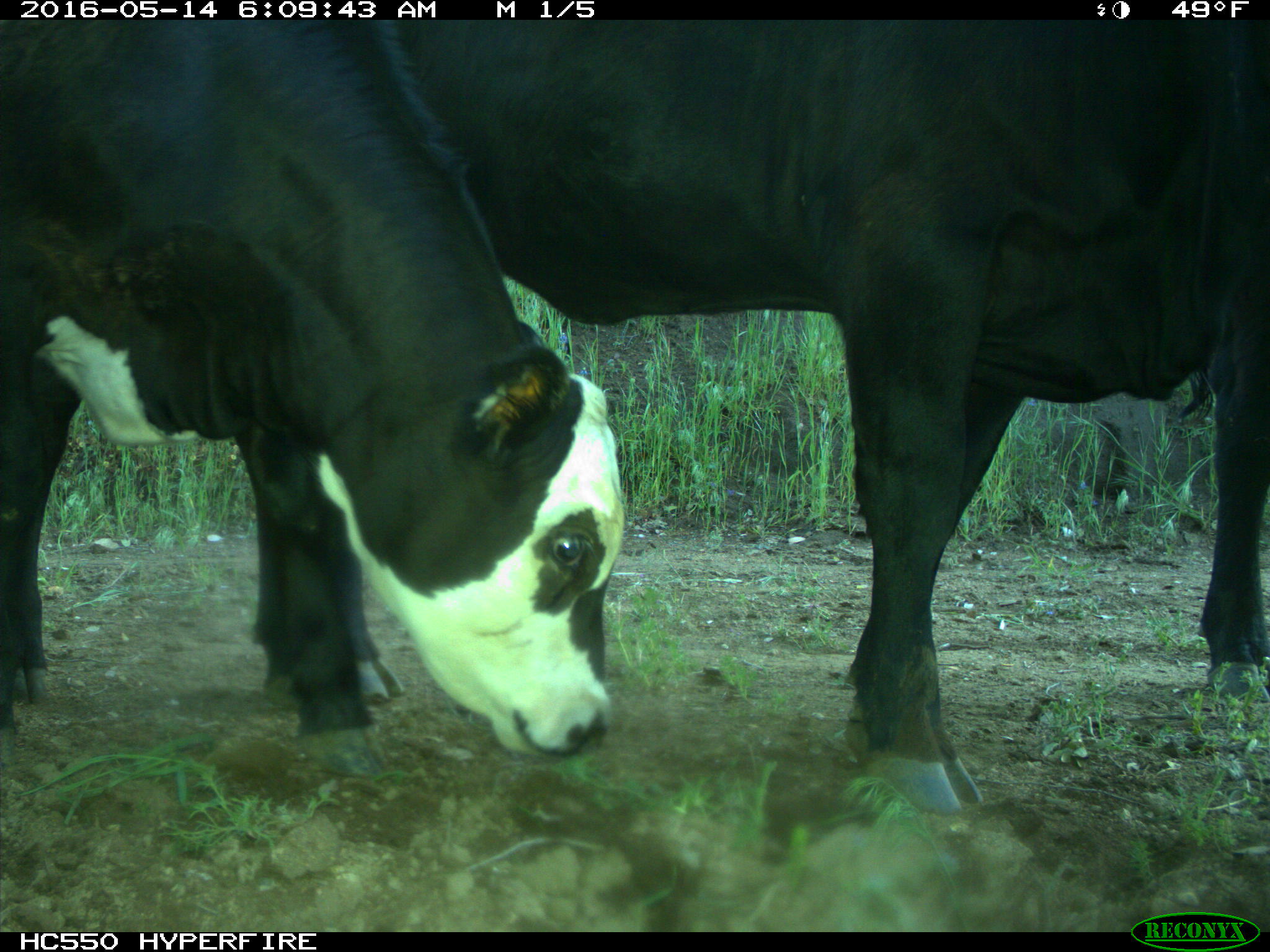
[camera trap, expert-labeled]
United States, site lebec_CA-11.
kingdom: Animalia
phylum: Chordata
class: Mammalia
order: Artiodactyla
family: Bovidae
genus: Bos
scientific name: Bos taurus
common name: domestic cow